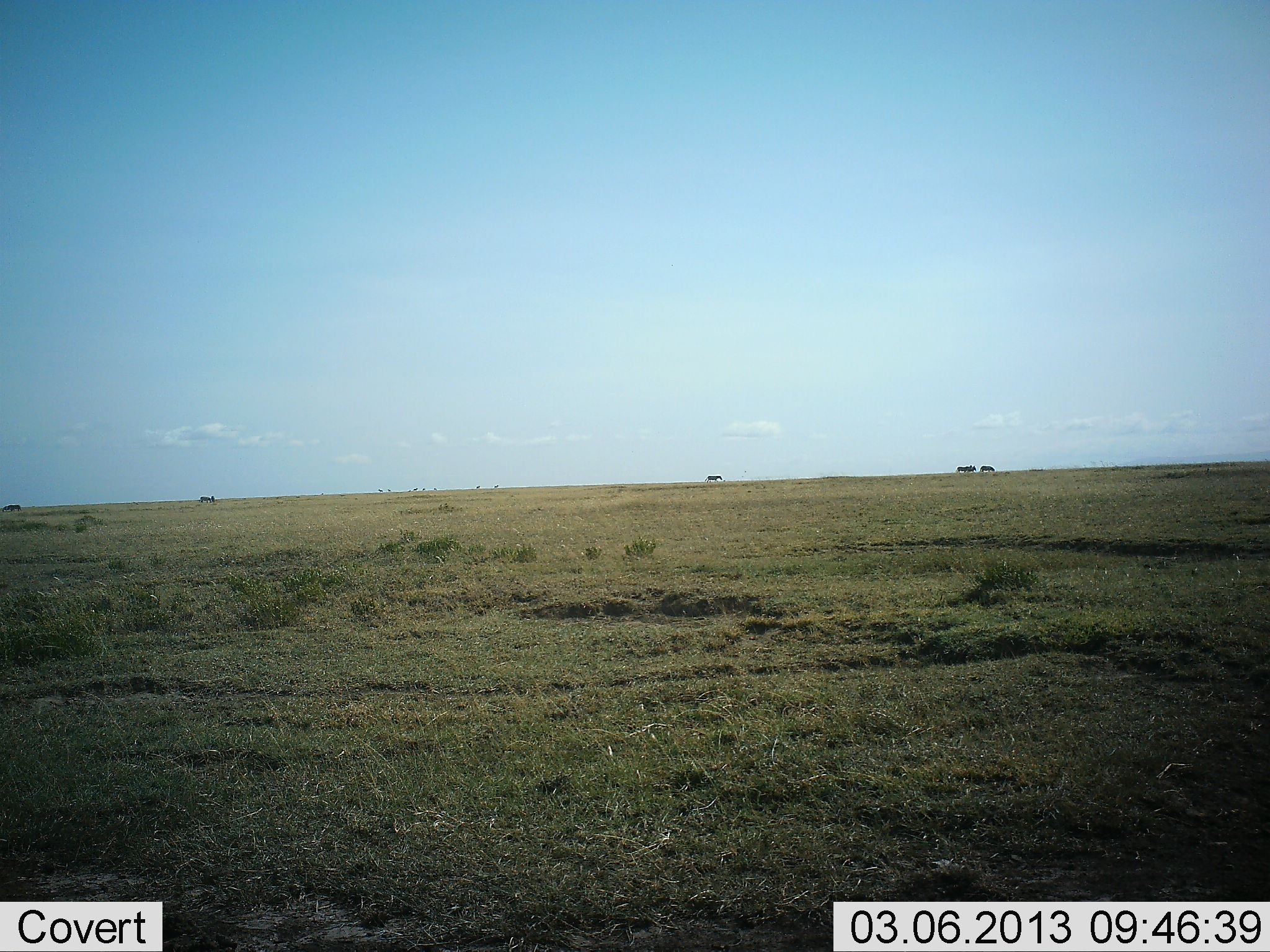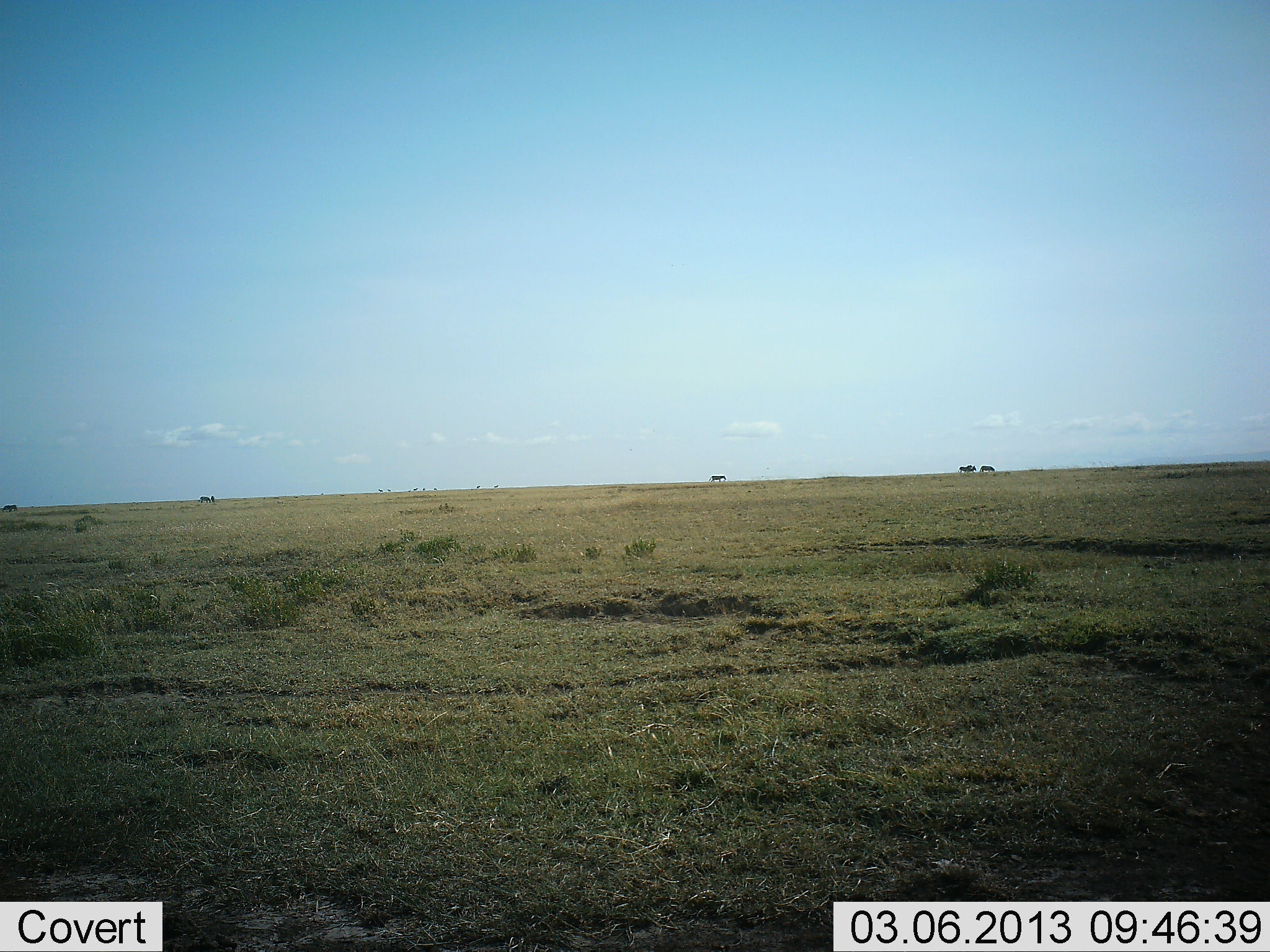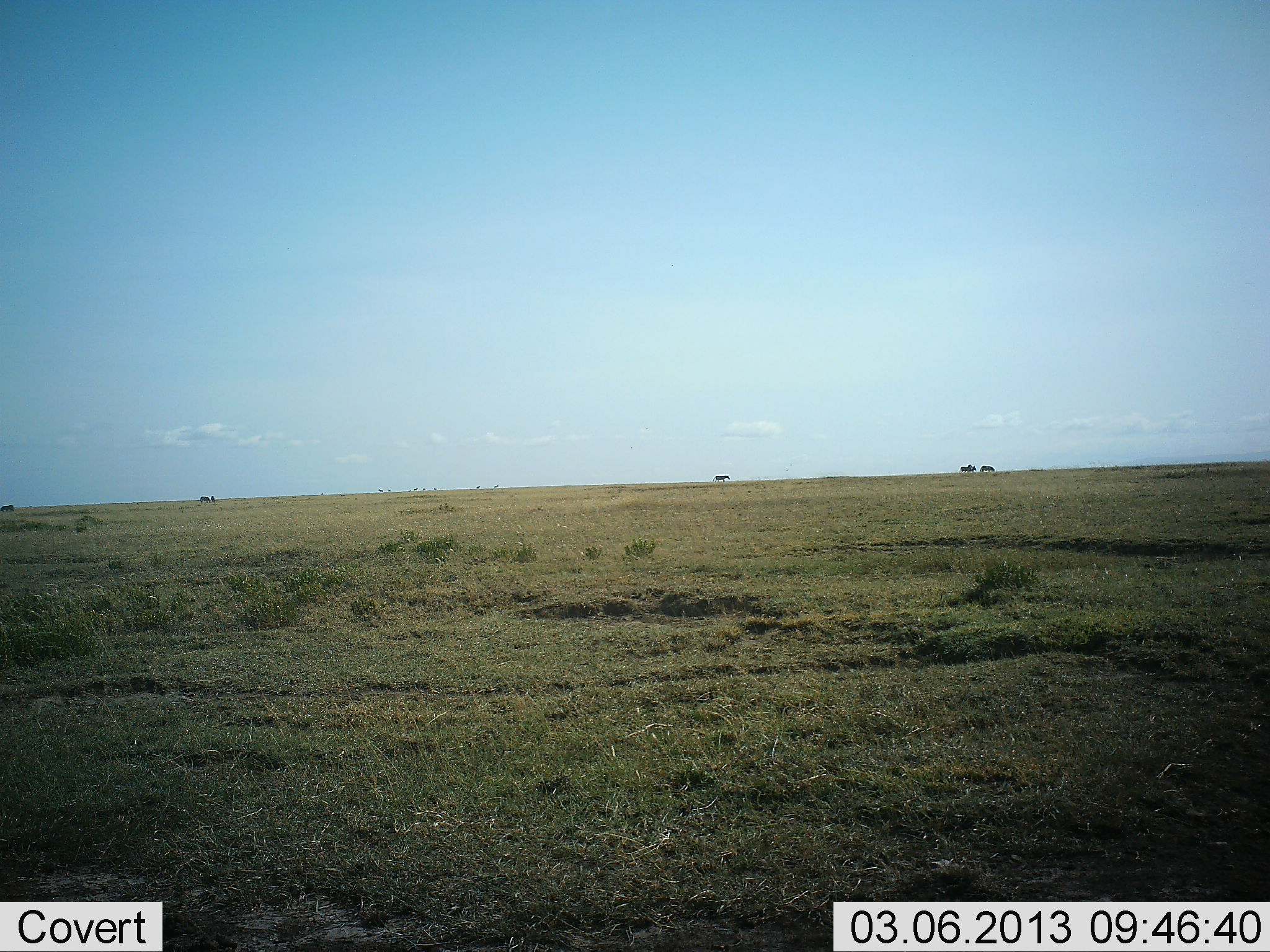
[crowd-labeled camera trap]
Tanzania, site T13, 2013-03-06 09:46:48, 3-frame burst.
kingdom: Animalia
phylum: Chordata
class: Mammalia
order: Perissodactyla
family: Equidae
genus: Equus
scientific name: Equus quagga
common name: plains zebra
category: zebra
Zebra (plains zebra) (Equus quagga), count 5. Behavior (volunteer vote fractions): standing 60%, resting 0%, moving 100%, interacting 0%. Young present (vote fraction): 0%. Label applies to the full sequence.